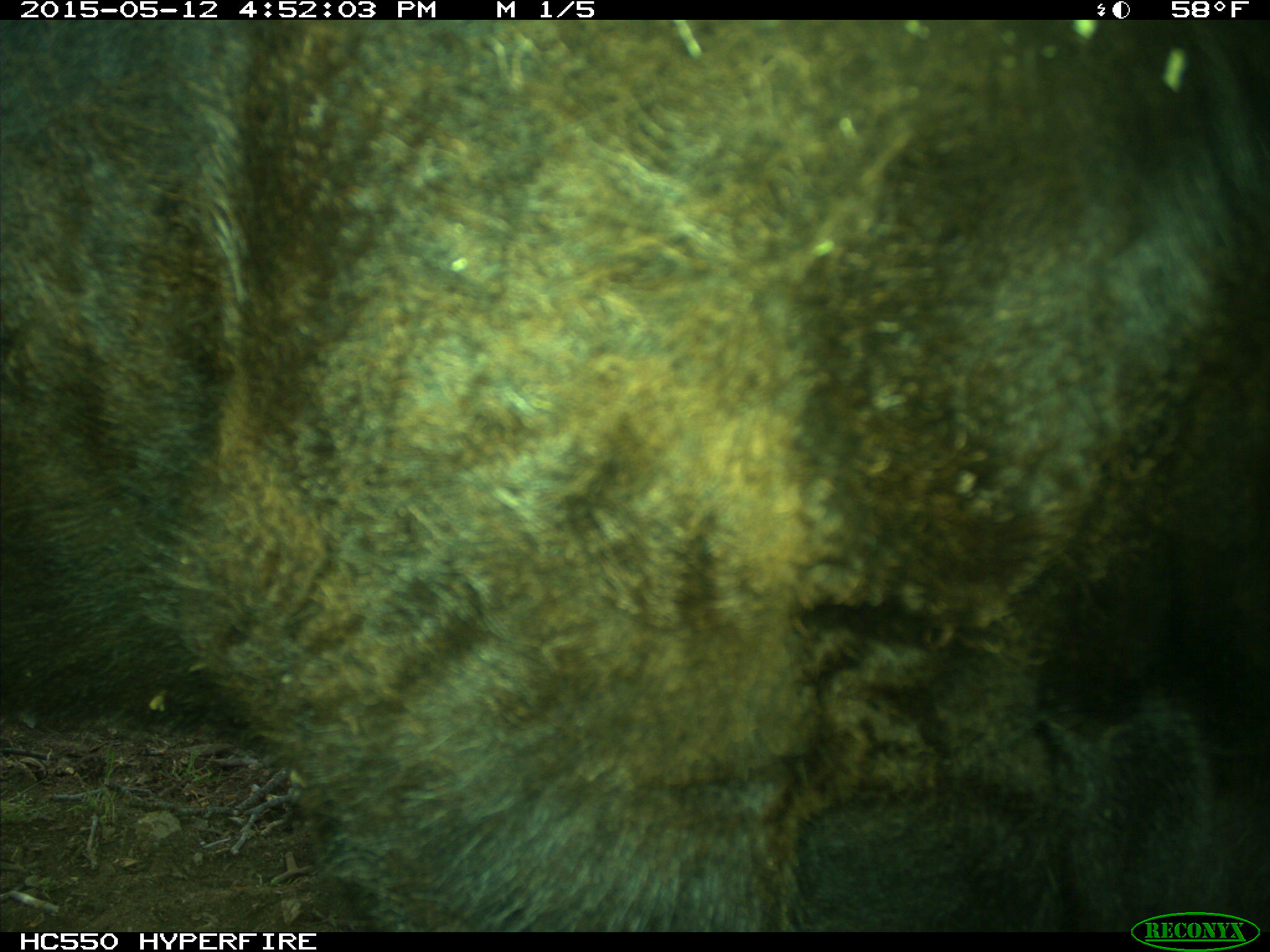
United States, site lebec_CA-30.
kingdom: Animalia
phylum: Chordata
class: Mammalia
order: Artiodactyla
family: Bovidae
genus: Bos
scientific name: Bos taurus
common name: domestic cow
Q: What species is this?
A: Bos taurus (domestic cow).